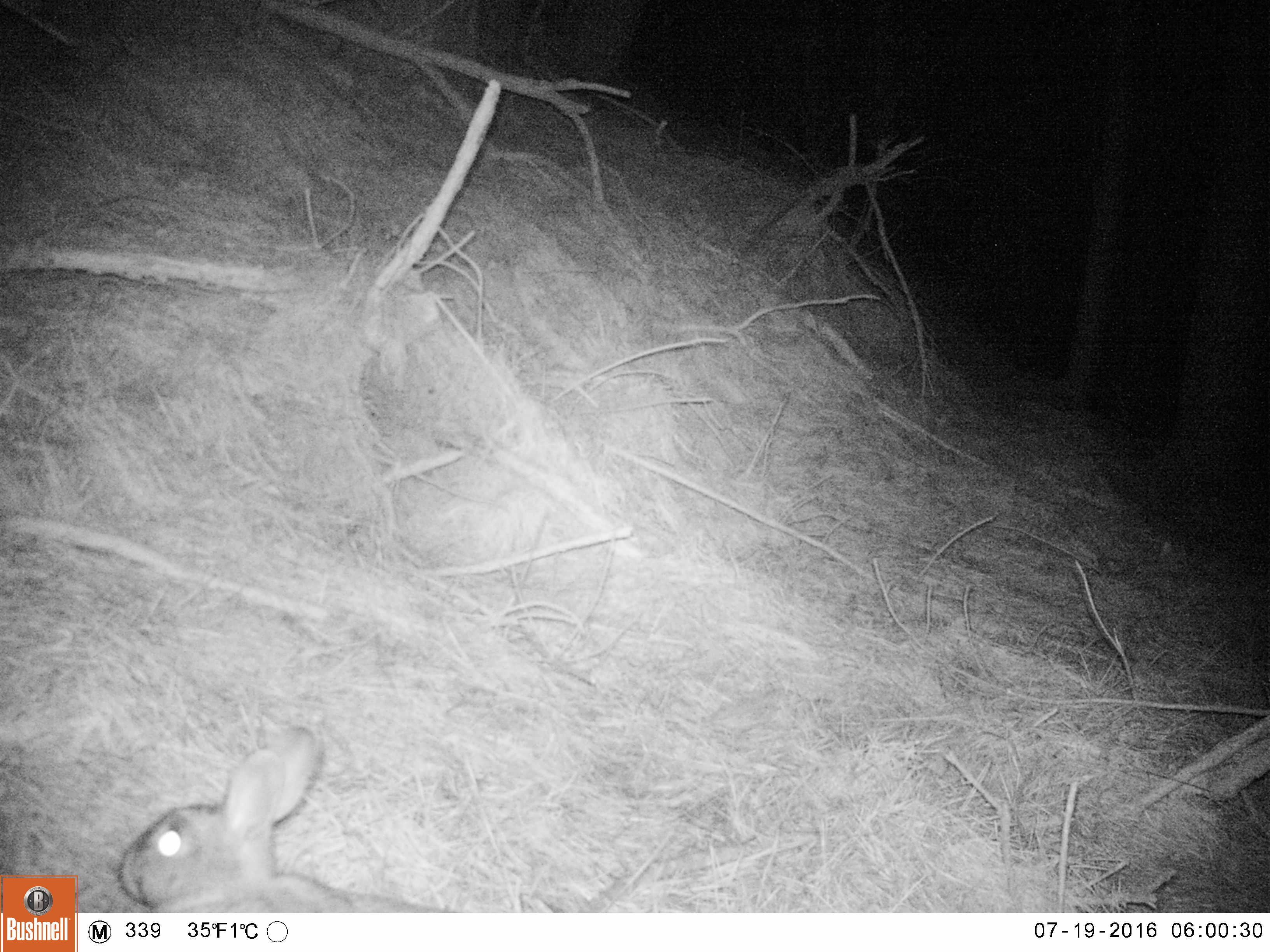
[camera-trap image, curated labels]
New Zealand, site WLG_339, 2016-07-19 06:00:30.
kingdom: Animalia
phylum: Chordata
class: Mammalia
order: Lagomorpha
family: Leporidae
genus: Oryctolagus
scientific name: Oryctolagus cuniculus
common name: european rabbit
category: rabbit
Rabbit (european rabbit) (Oryctolagus cuniculus).